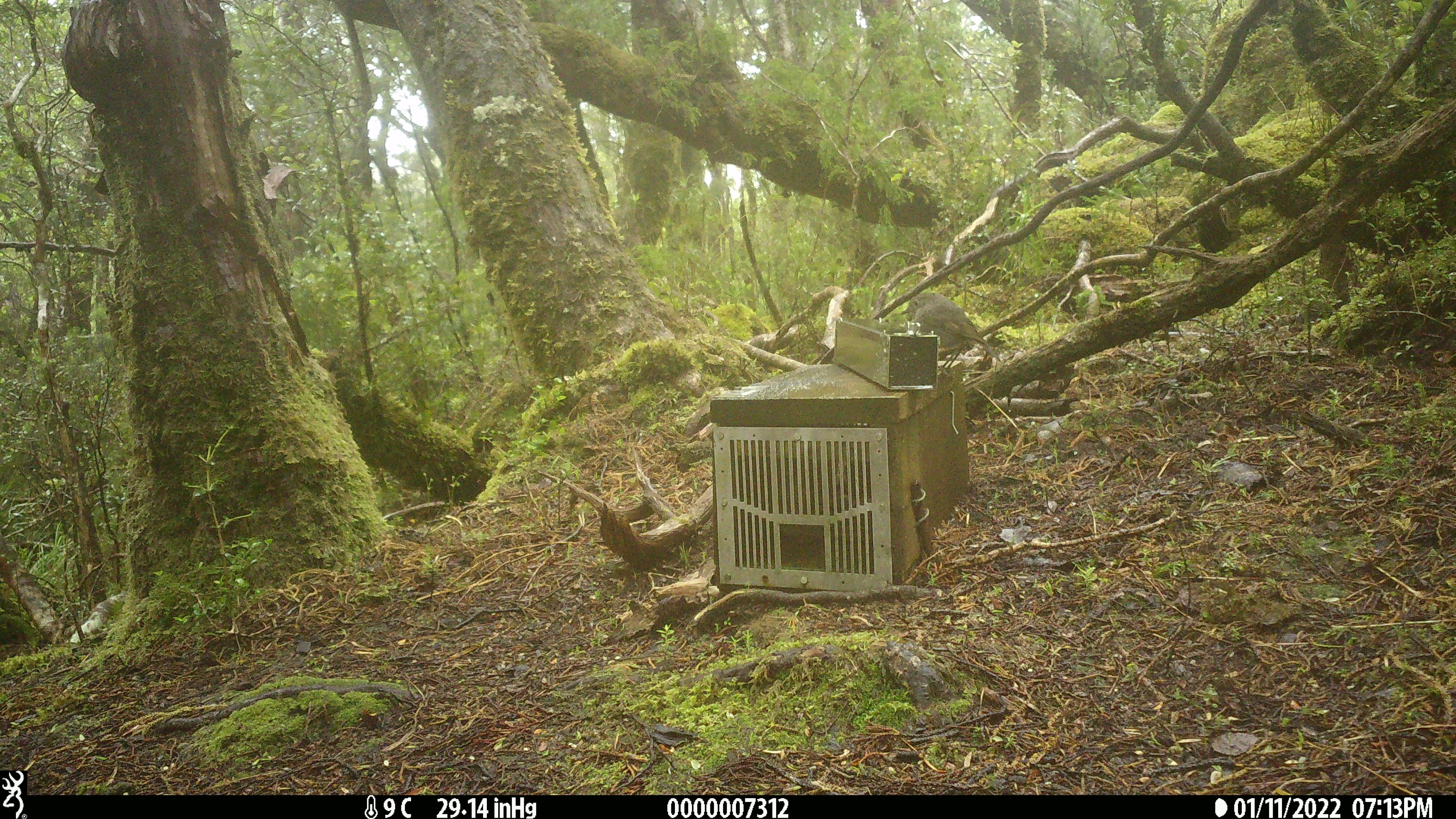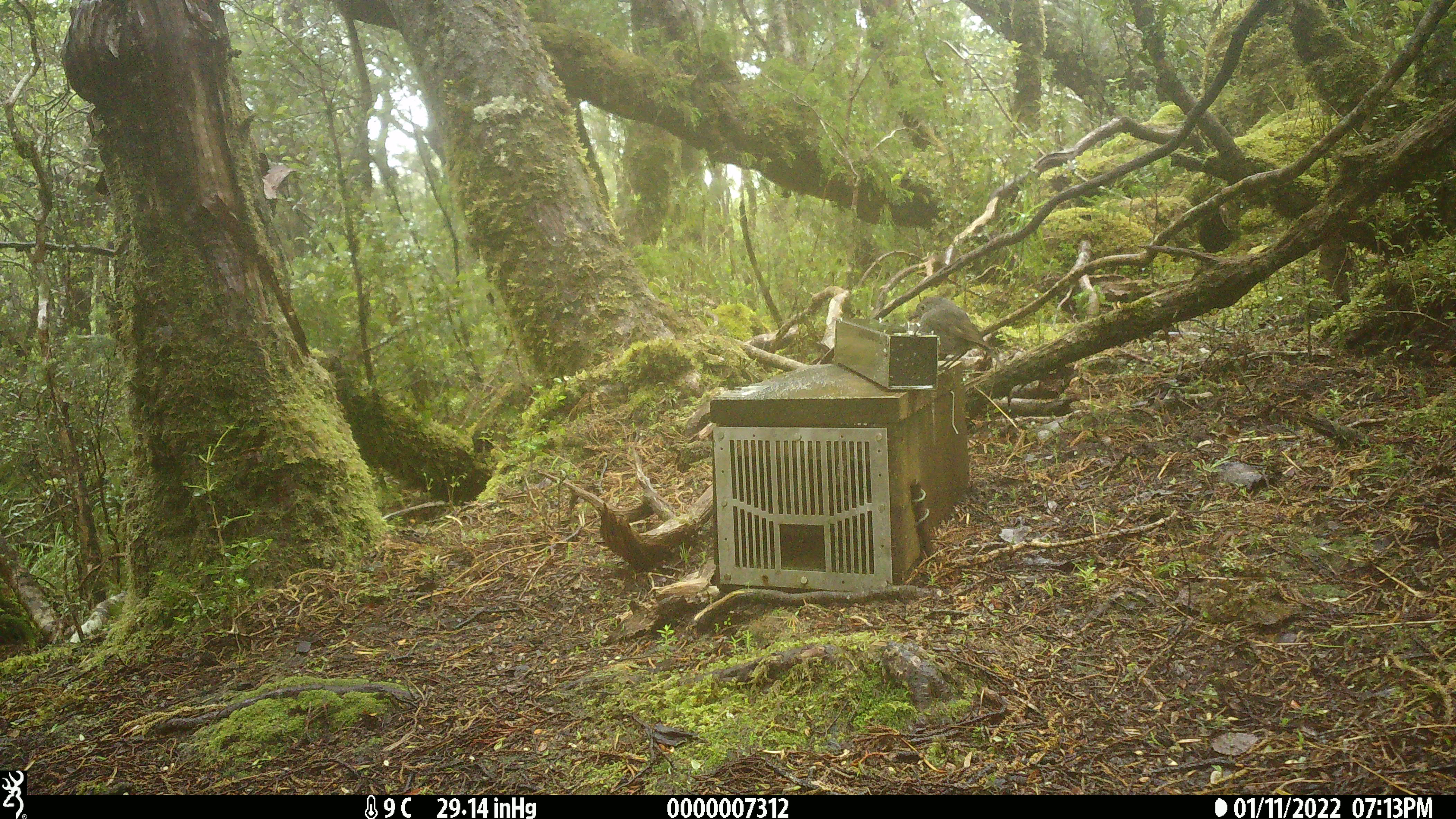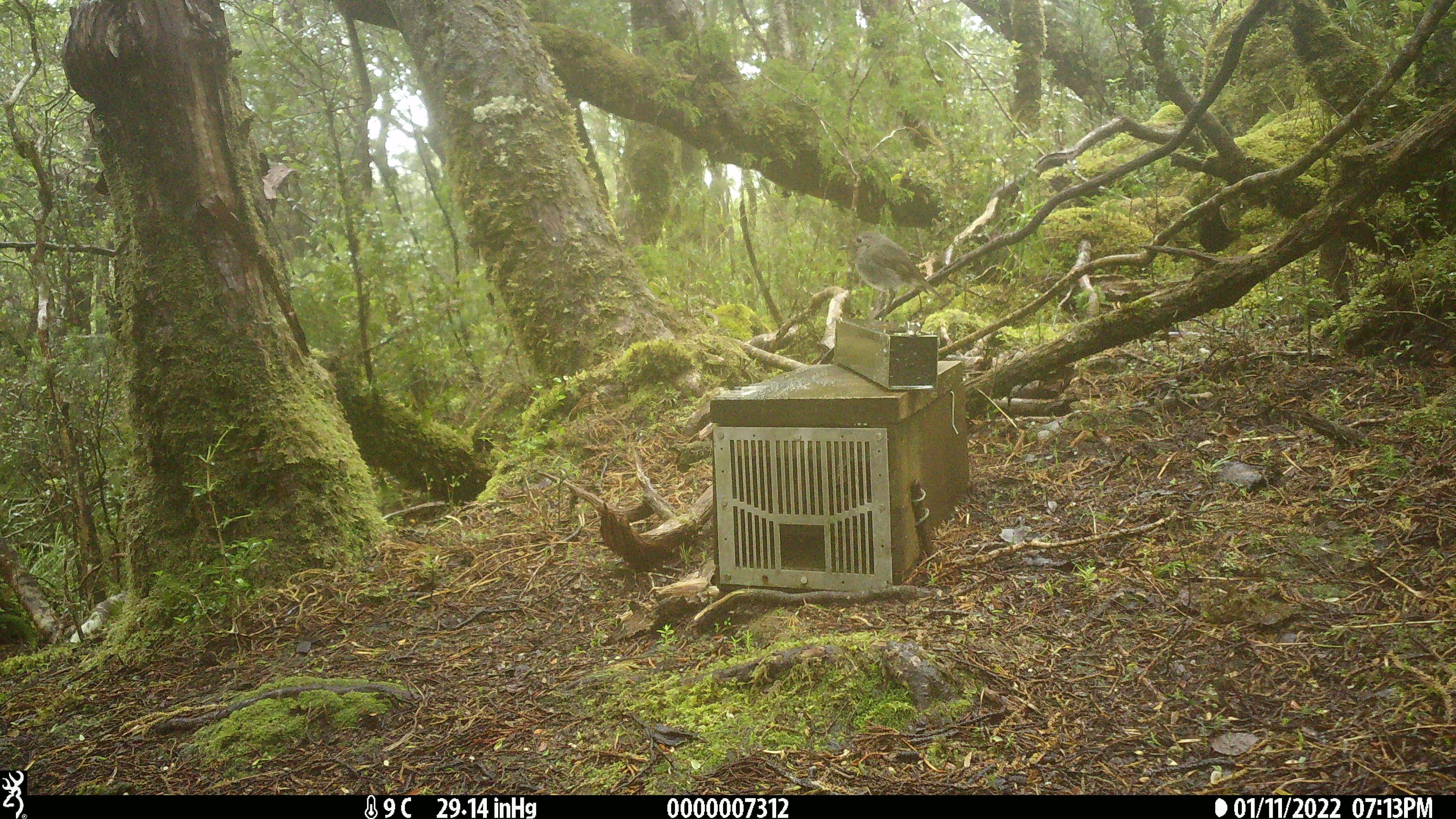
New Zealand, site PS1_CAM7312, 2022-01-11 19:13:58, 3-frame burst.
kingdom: Animalia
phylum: Chordata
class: Aves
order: Passeriformes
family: Petroicidae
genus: Petroica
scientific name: Petroica australis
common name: new zealand robin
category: robin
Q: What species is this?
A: Robin (new zealand robin) (Petroica australis).